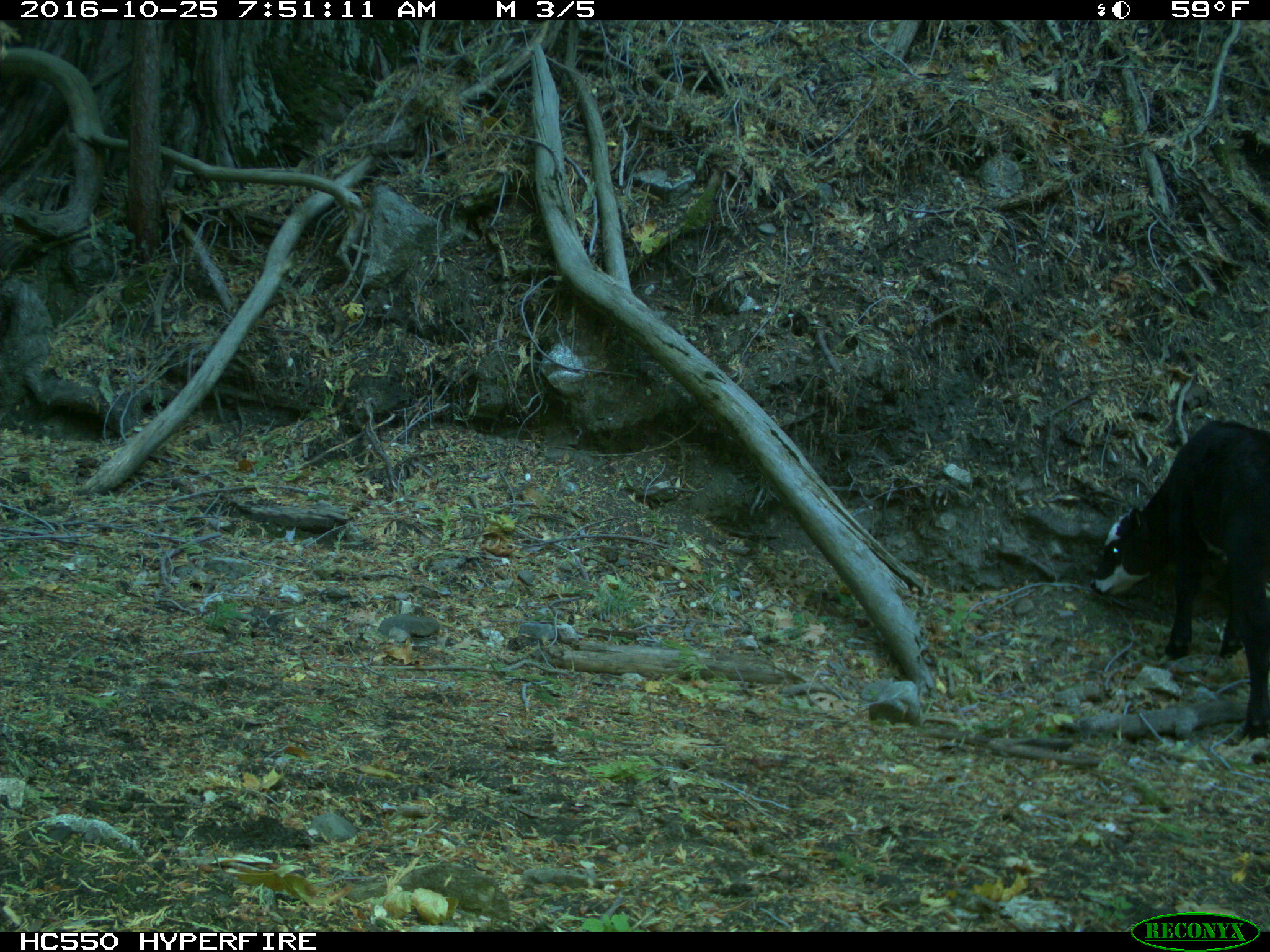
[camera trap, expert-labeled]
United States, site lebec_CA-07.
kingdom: Animalia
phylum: Chordata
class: Mammalia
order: Artiodactyla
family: Bovidae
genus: Bos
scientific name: Bos taurus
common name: domestic cow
Bos taurus (domestic cow).